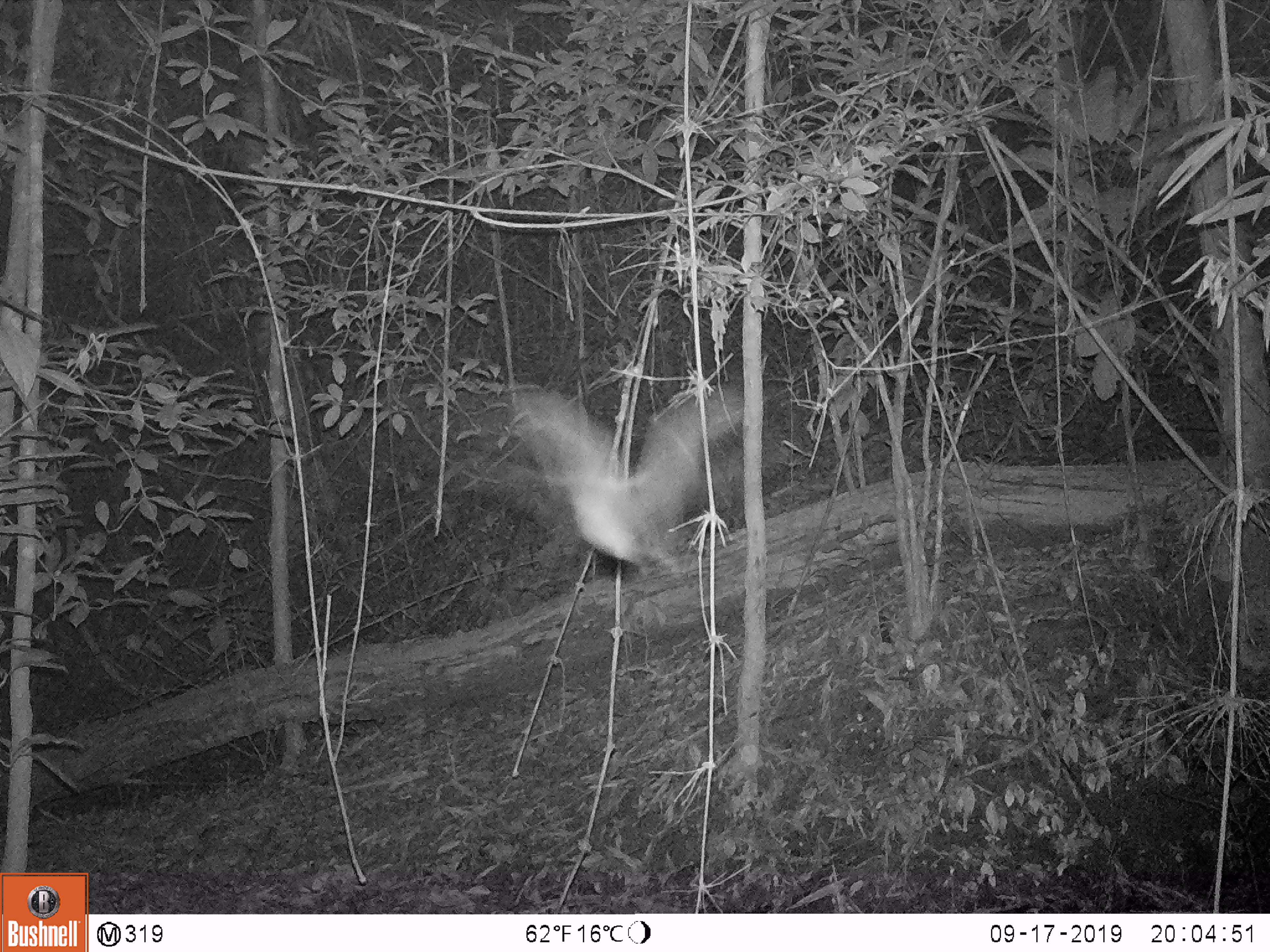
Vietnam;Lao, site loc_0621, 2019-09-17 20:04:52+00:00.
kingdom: Animalia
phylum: Chordata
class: Aves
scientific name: Aves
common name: bird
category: unidentified bird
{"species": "unidentified bird (bird) (Aves)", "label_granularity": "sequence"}